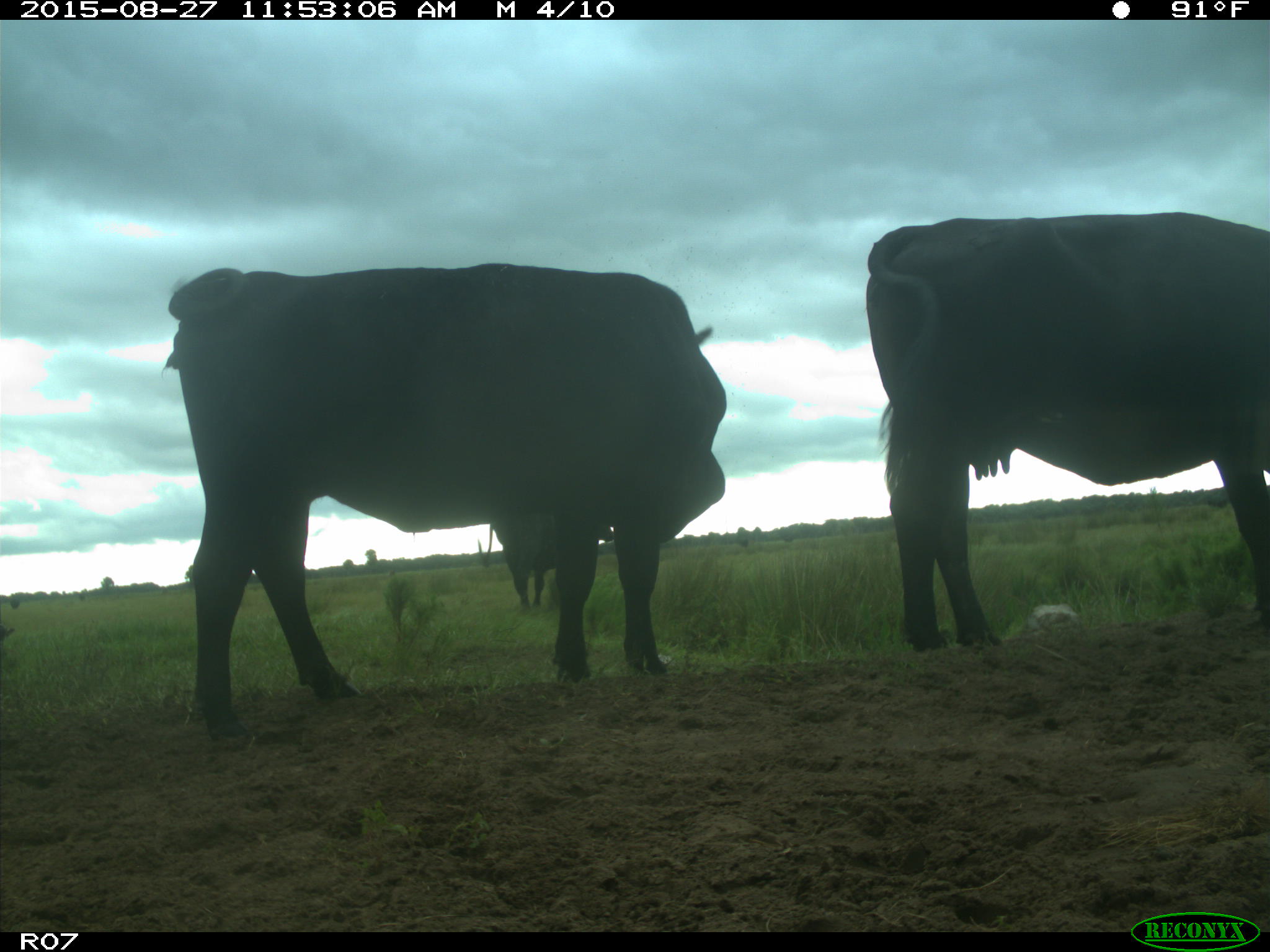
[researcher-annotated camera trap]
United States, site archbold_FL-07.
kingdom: Animalia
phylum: Chordata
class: Mammalia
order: Artiodactyla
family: Bovidae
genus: Bos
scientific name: Bos taurus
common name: domestic cow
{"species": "Bos taurus (domestic cow)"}